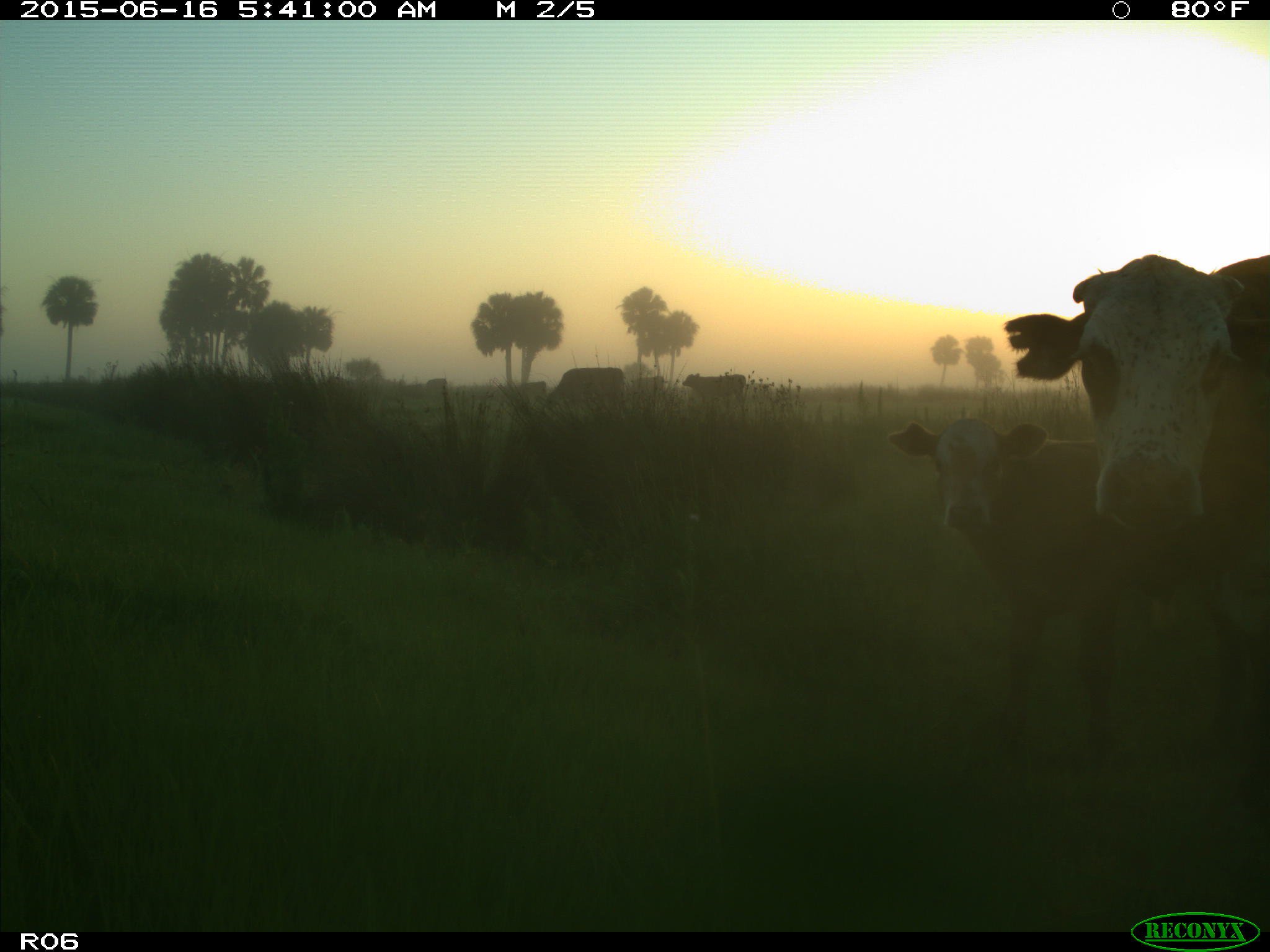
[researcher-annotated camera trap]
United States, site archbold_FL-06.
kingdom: Animalia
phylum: Chordata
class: Mammalia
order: Artiodactyla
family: Bovidae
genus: Bos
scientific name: Bos taurus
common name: domestic cow